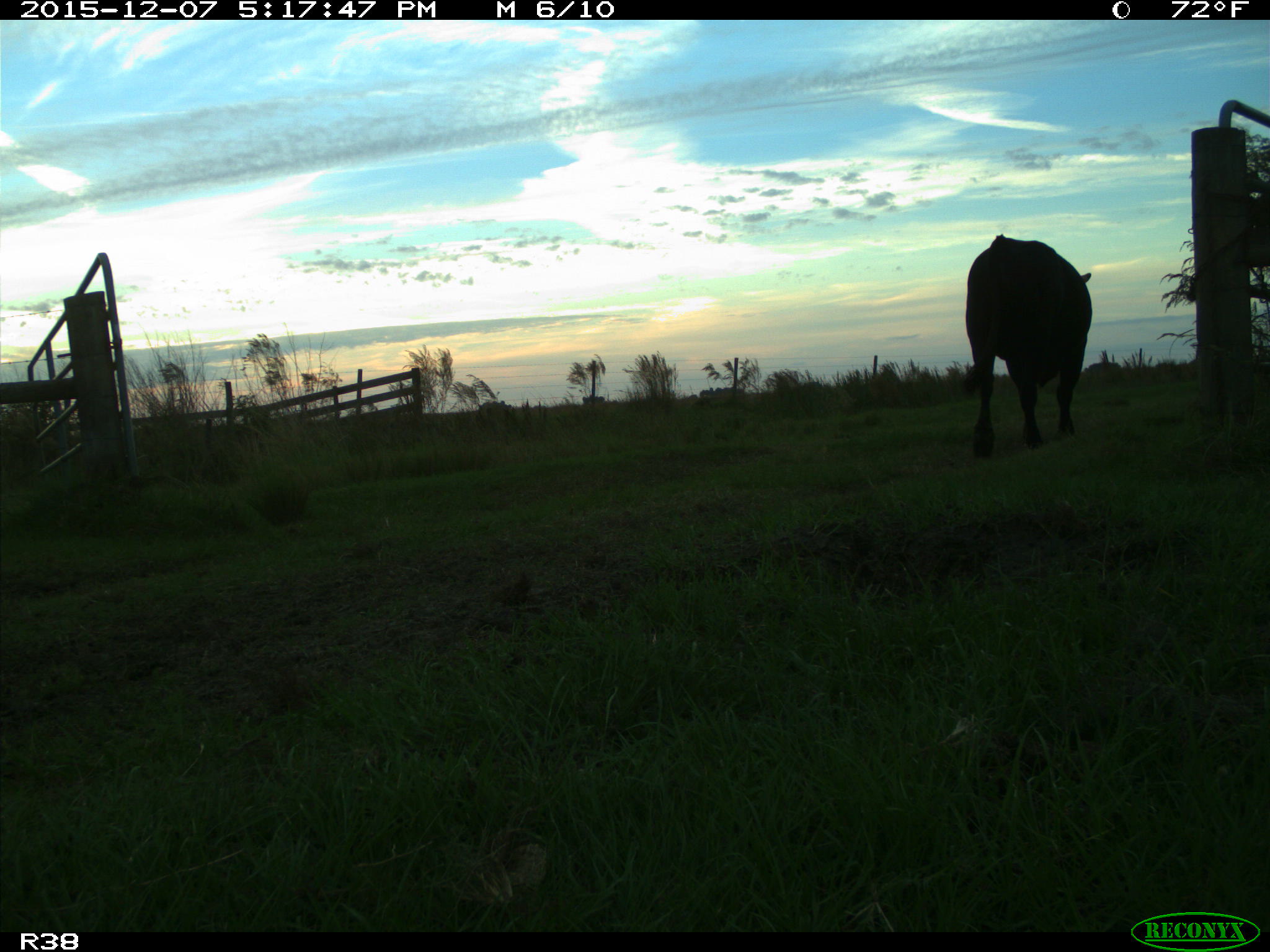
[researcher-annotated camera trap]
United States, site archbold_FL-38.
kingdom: Animalia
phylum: Chordata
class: Mammalia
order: Artiodactyla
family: Bovidae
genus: Bos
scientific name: Bos taurus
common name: domestic cow